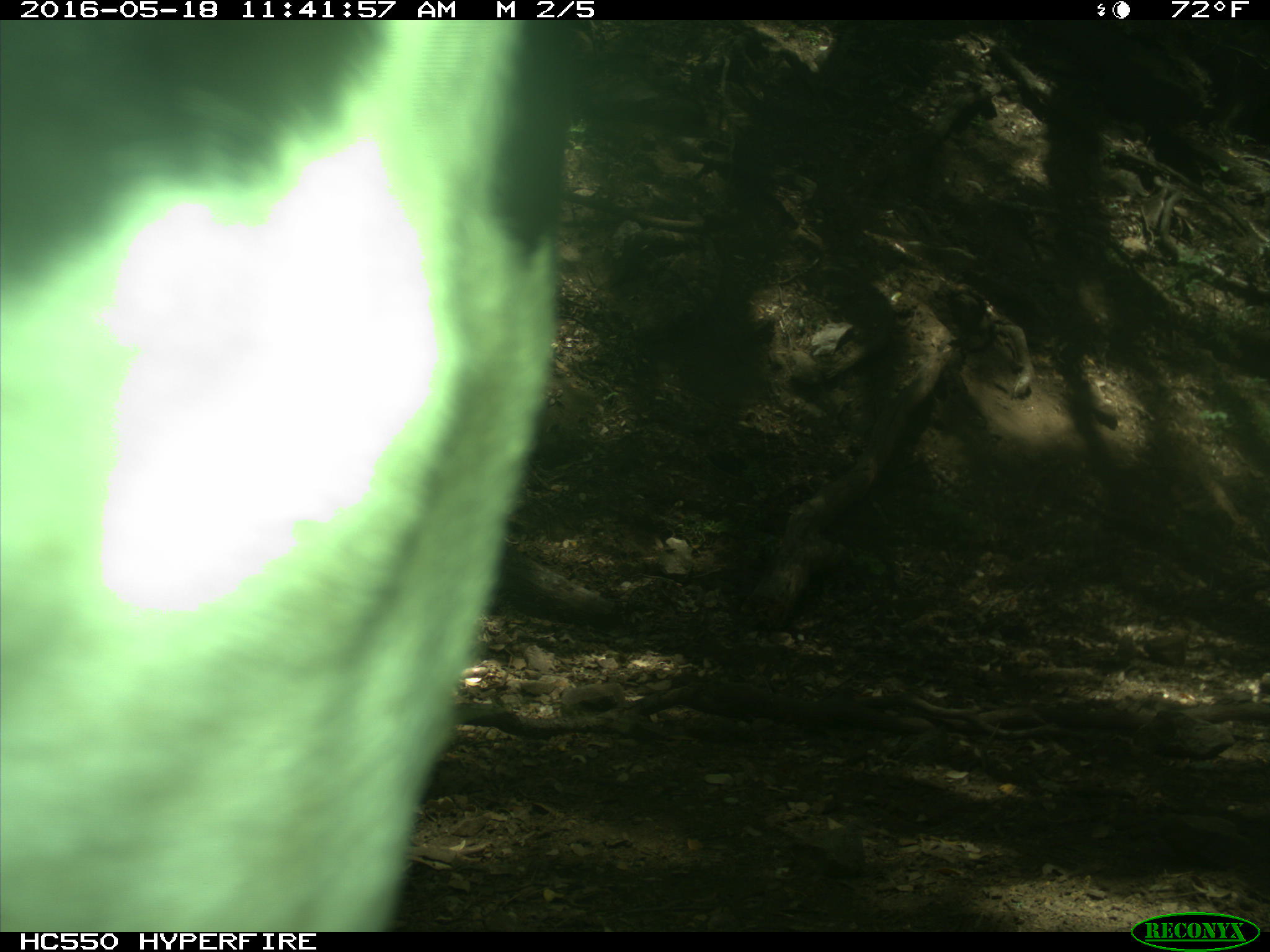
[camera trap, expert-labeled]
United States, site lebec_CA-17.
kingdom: Animalia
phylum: Chordata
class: Mammalia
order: Artiodactyla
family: Bovidae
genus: Bos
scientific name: Bos taurus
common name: domestic cow